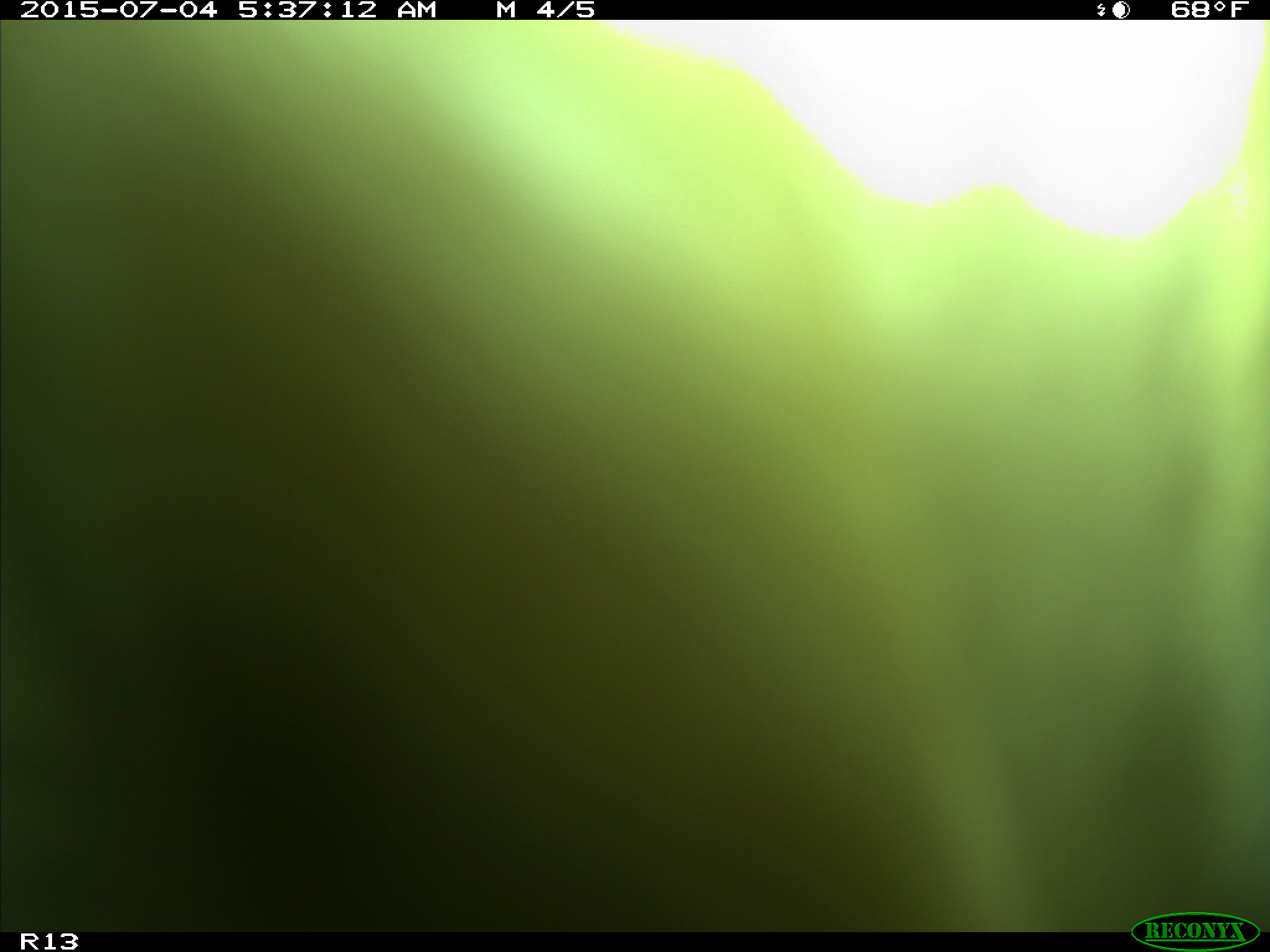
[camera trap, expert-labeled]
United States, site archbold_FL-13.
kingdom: Animalia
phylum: Chordata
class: Mammalia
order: Artiodactyla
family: Bovidae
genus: Bos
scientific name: Bos taurus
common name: domestic cow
Bos taurus (domestic cow).